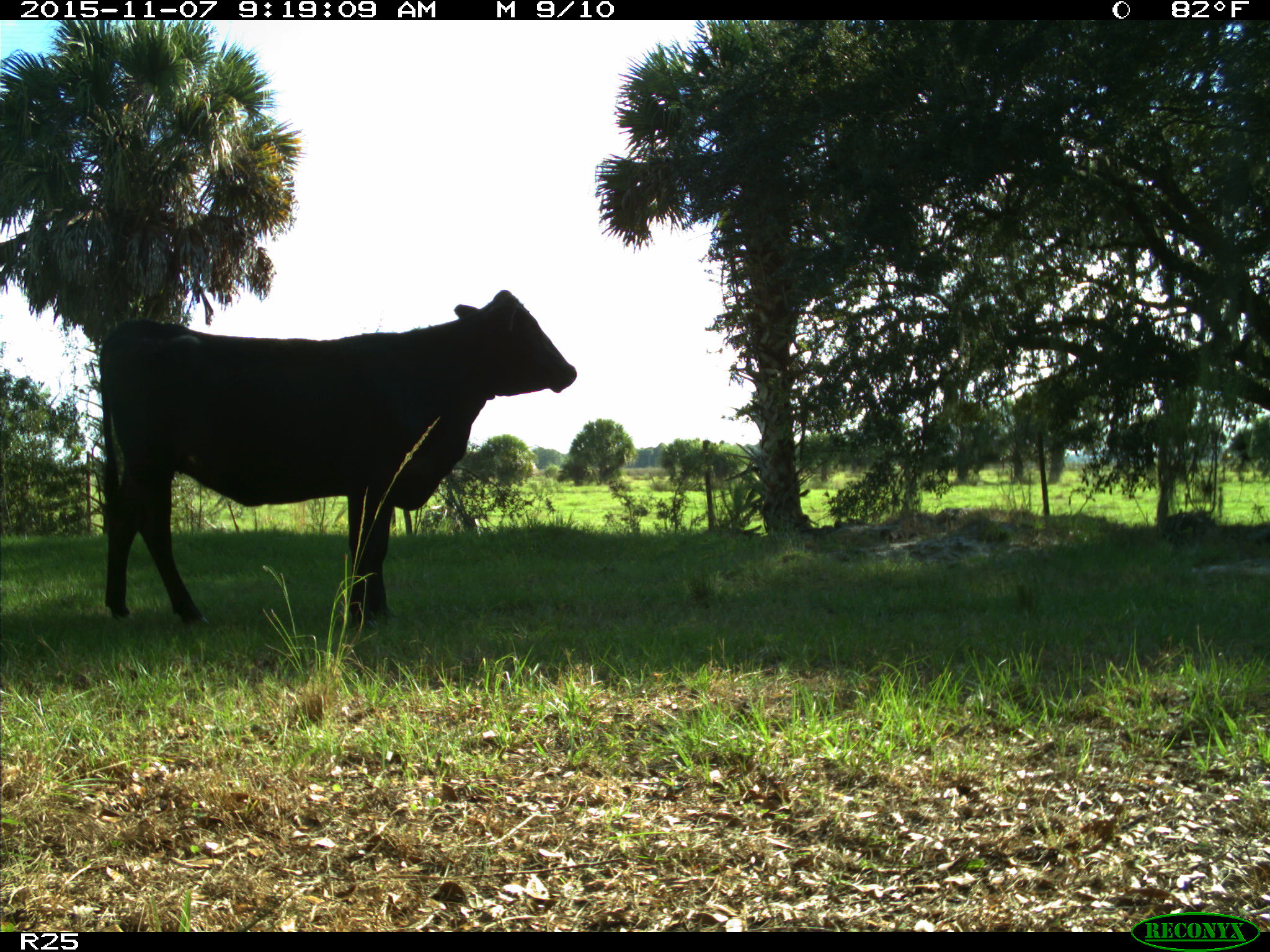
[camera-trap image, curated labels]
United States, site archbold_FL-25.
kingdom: Animalia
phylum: Chordata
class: Mammalia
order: Artiodactyla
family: Bovidae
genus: Bos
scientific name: Bos taurus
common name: domestic cow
Bos taurus (domestic cow).